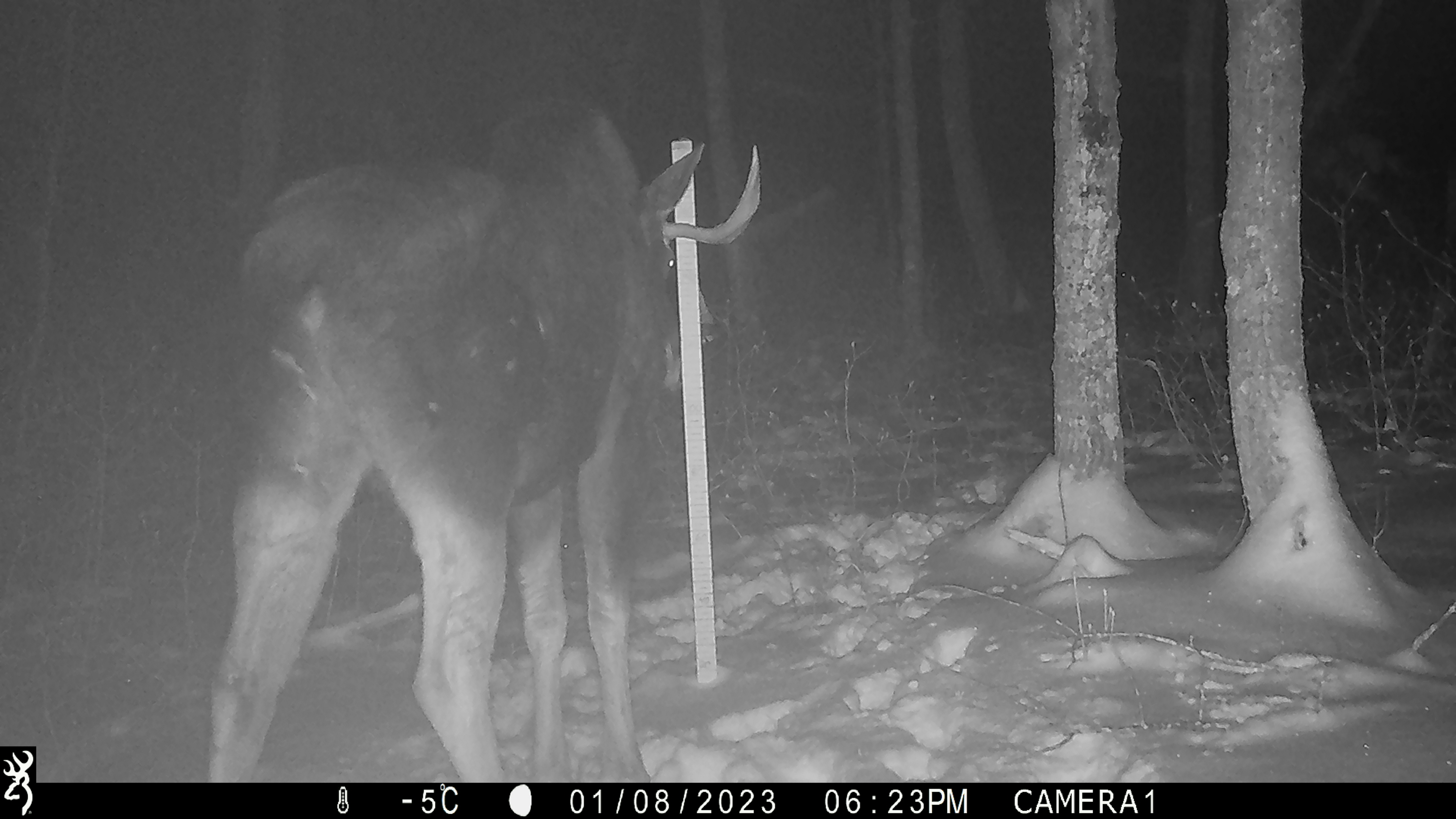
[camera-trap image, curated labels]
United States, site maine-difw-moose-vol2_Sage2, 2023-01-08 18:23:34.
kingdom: Animalia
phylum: Chordata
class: Mammalia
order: Artiodactyla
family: Cervidae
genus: Alces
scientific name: Alces alces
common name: moose